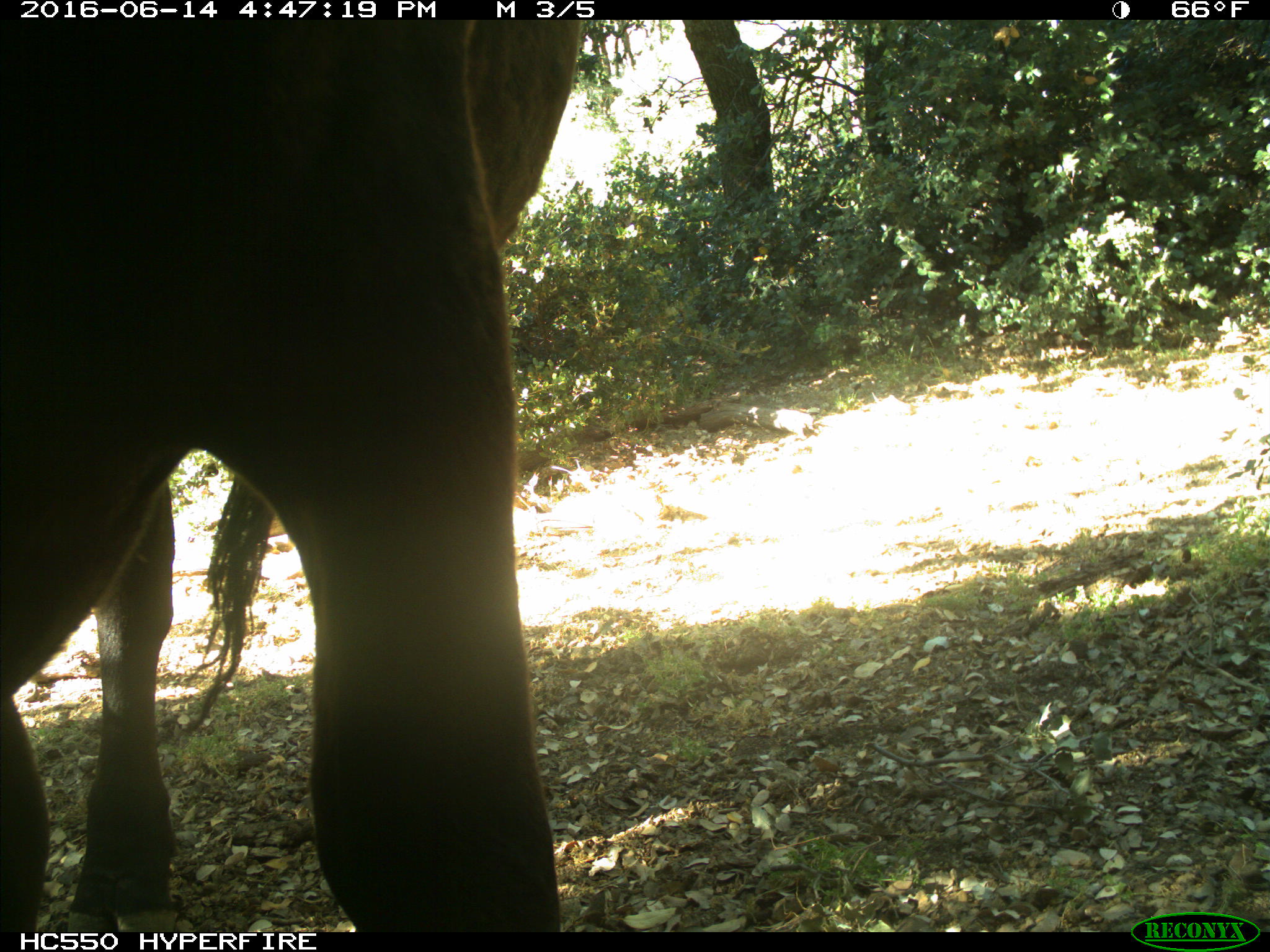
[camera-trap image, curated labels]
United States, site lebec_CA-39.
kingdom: Animalia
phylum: Chordata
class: Mammalia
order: Artiodactyla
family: Bovidae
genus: Bos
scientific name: Bos taurus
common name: domestic cow